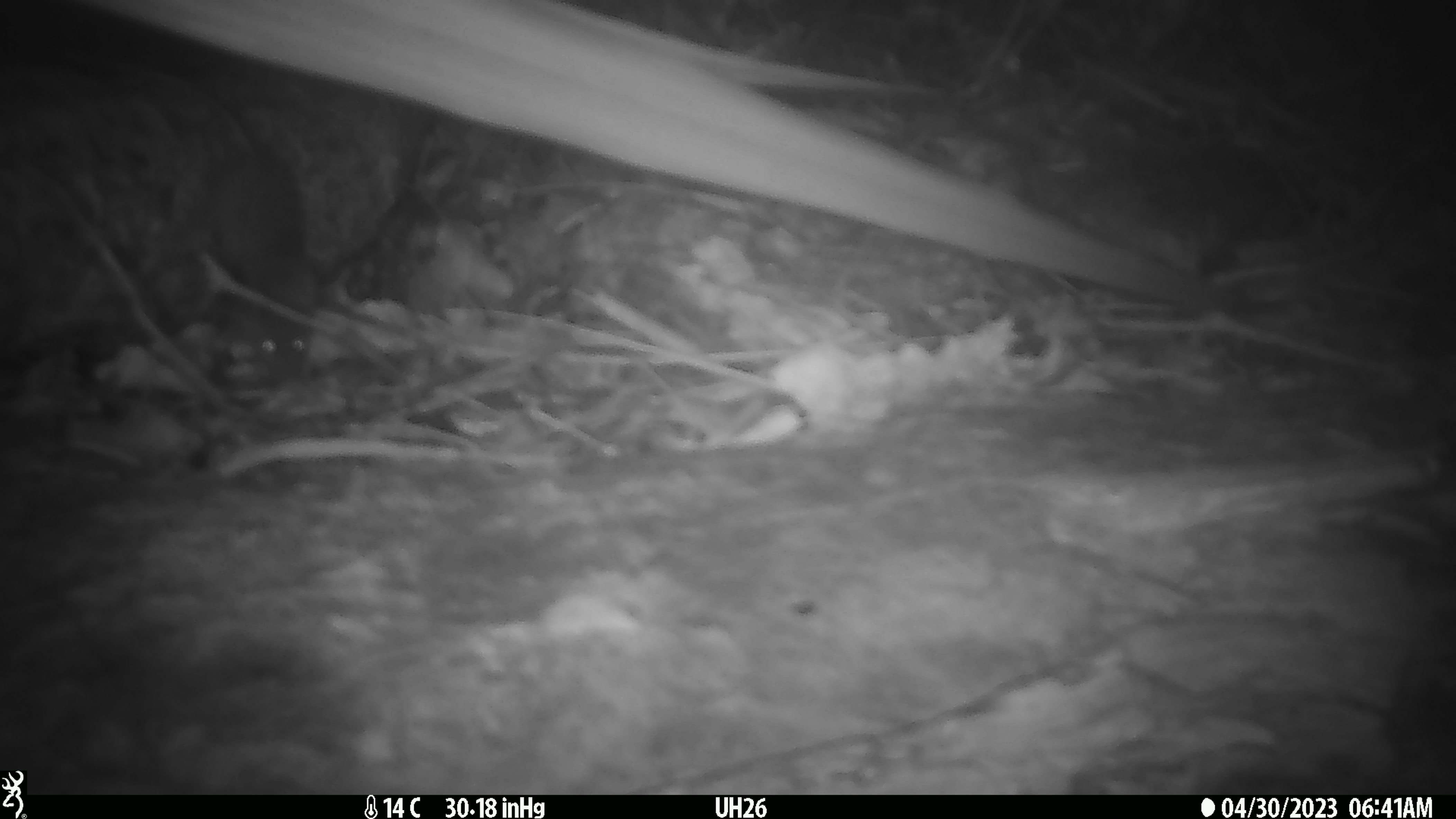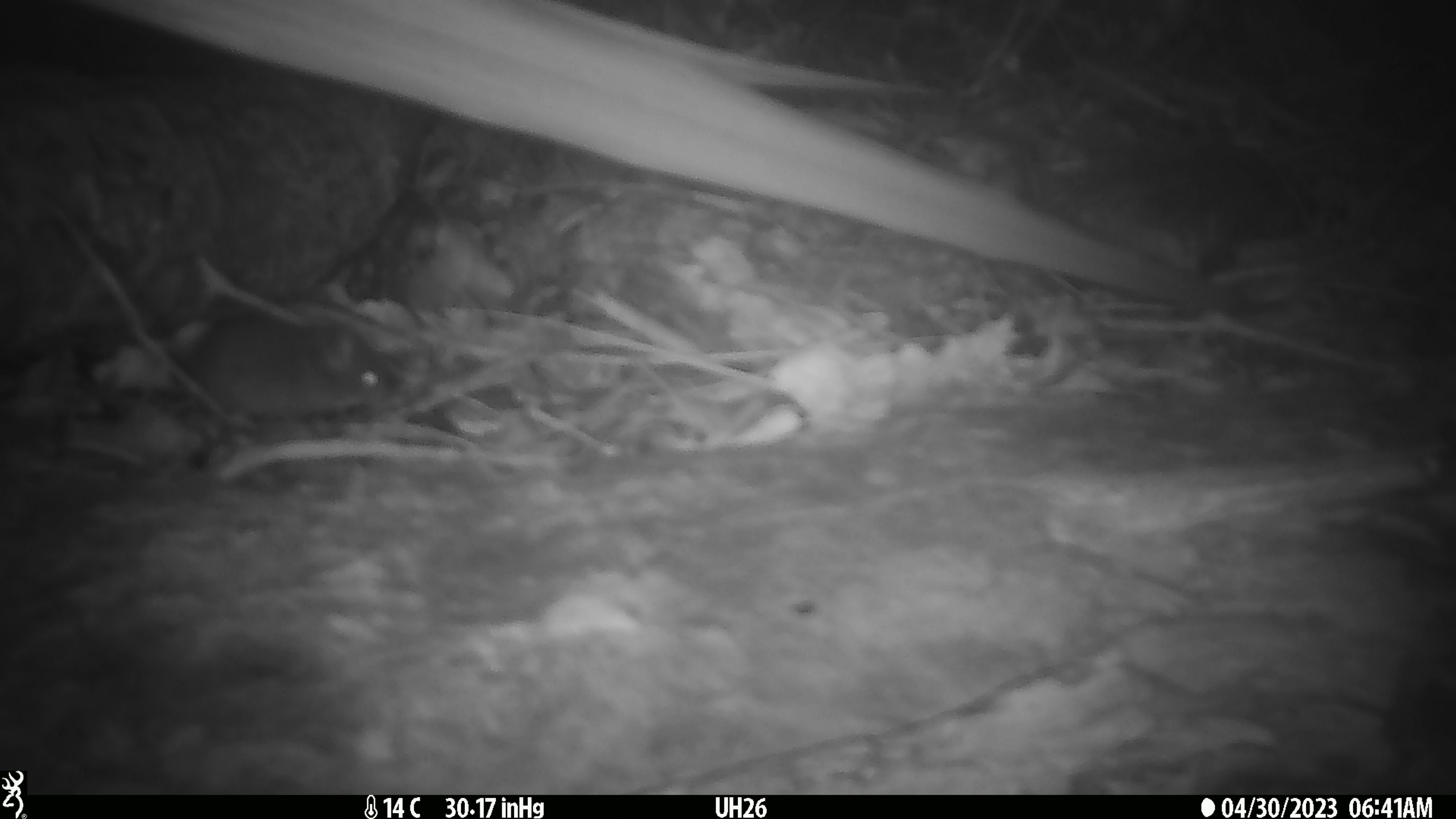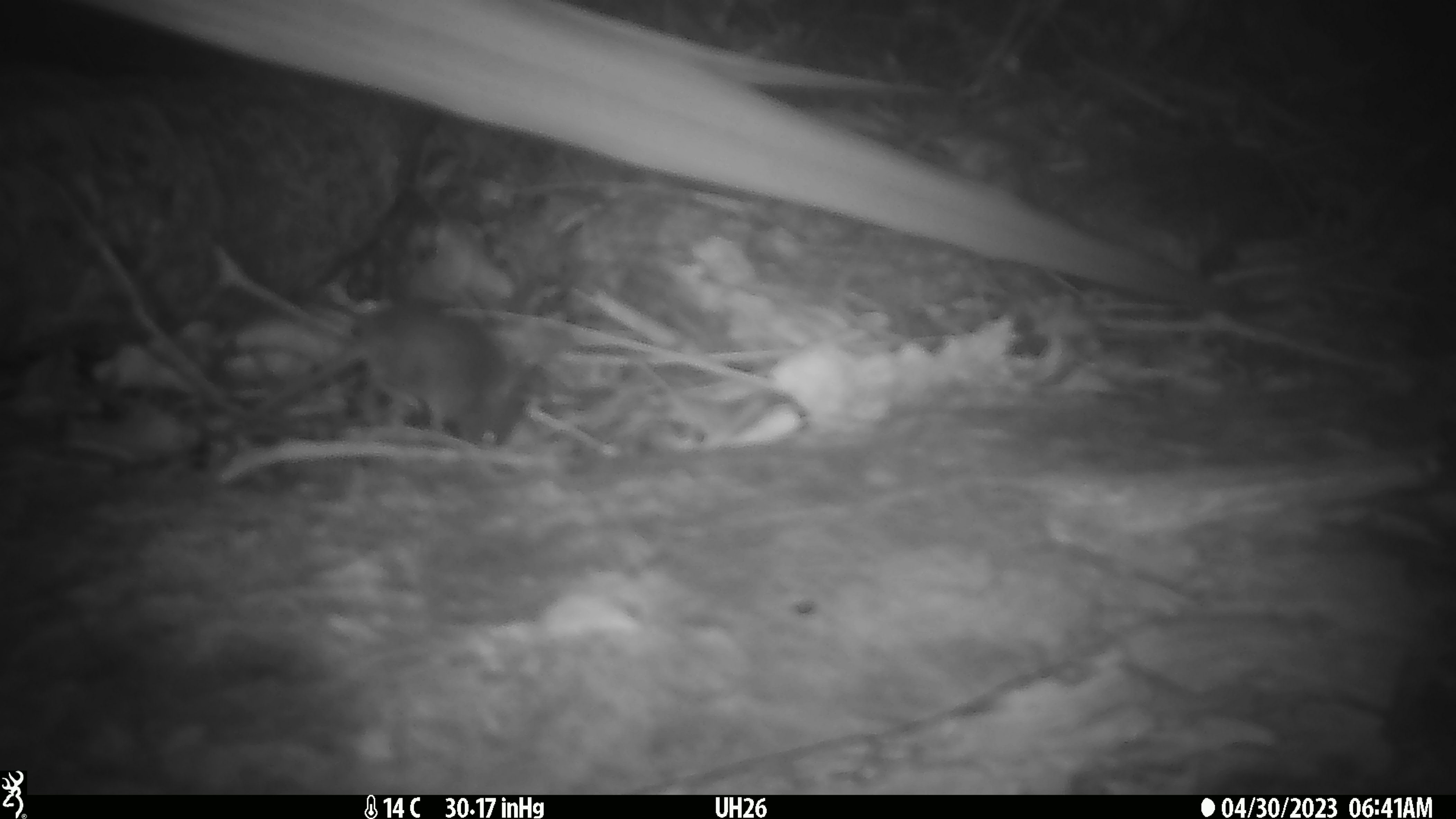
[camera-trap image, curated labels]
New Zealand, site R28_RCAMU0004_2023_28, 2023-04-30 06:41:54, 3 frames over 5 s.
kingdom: Animalia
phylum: Chordata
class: Mammalia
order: Rodentia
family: Muridae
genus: Mus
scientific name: Mus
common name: mouse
Mouse (Mus).